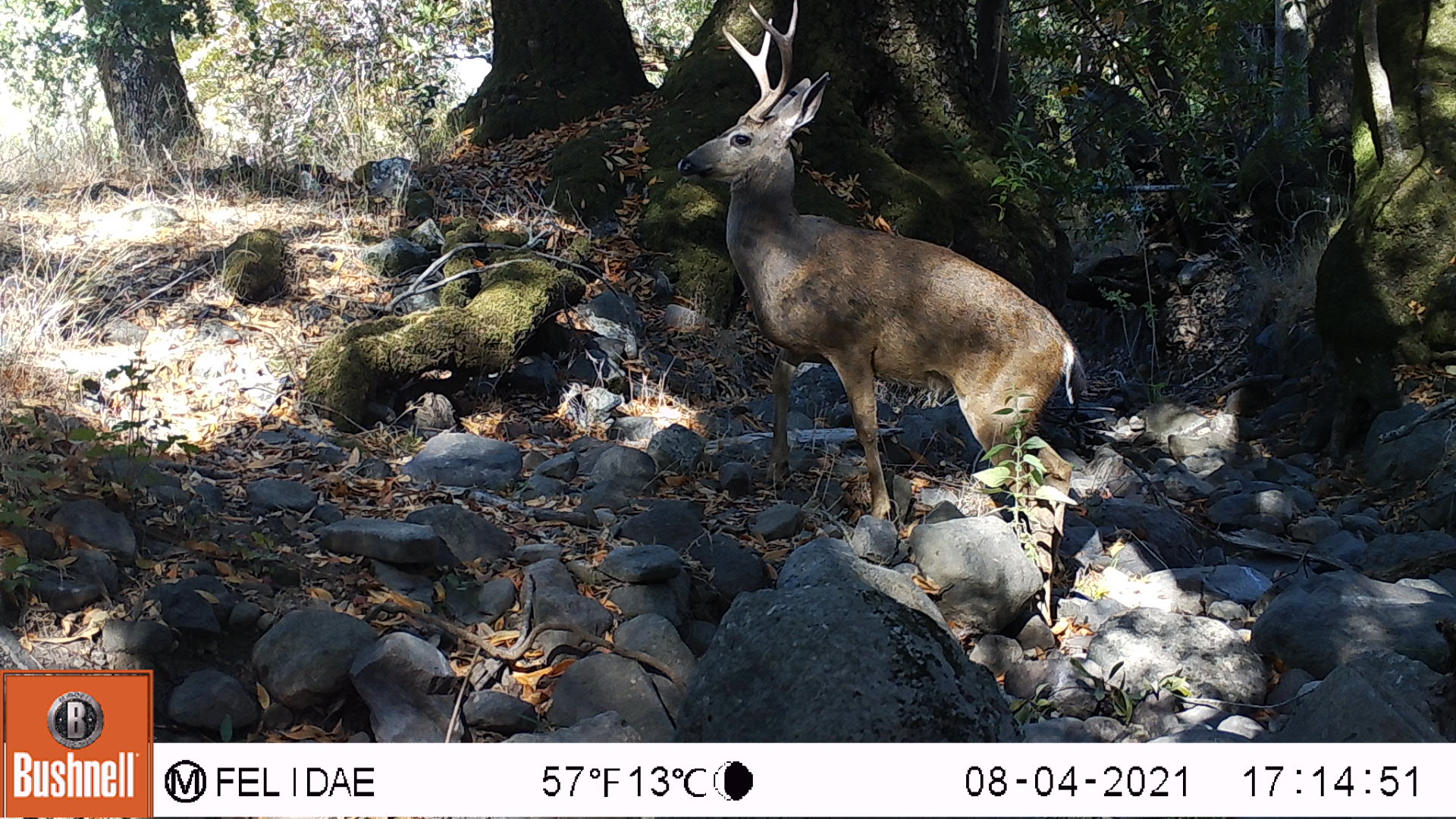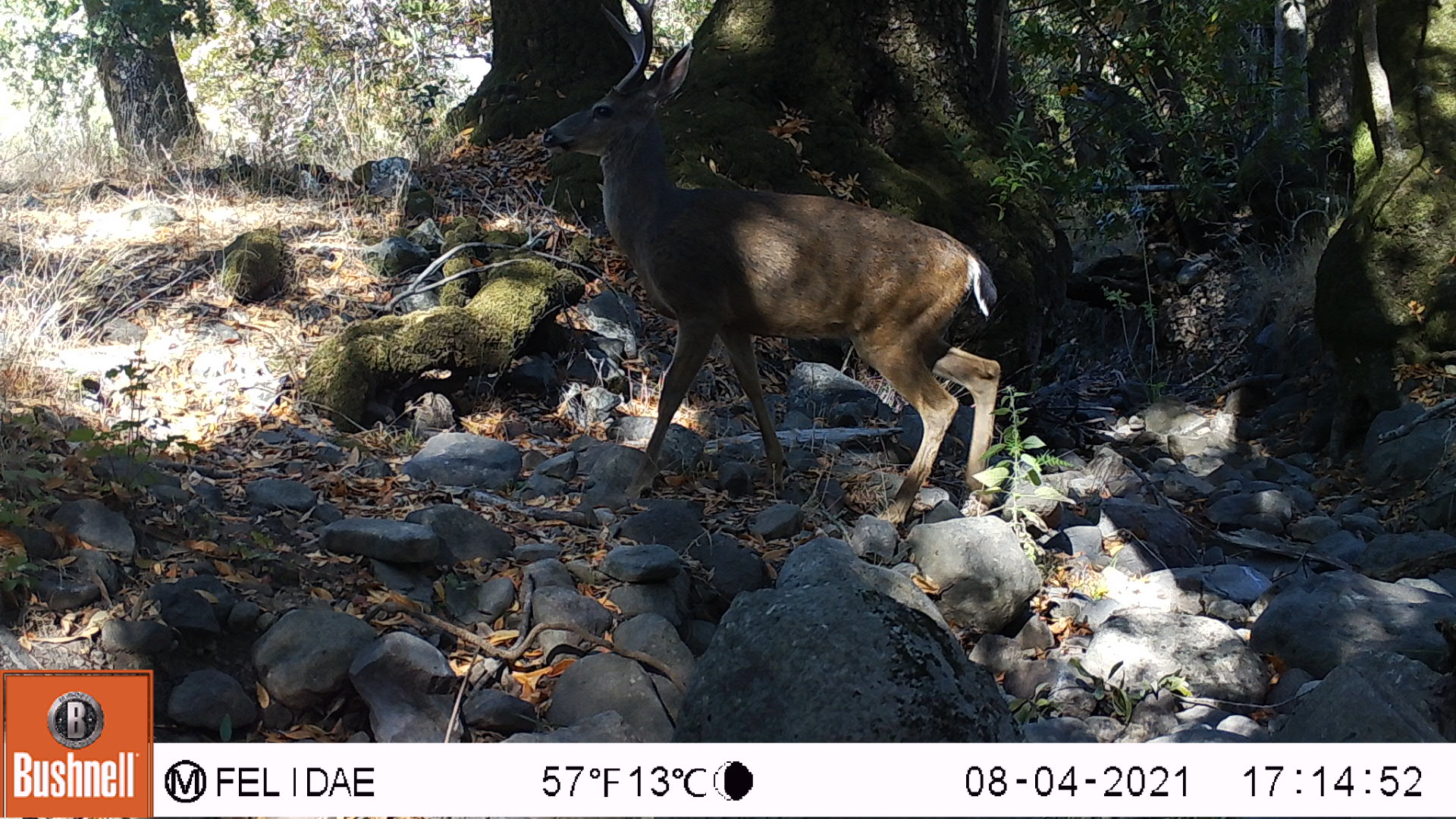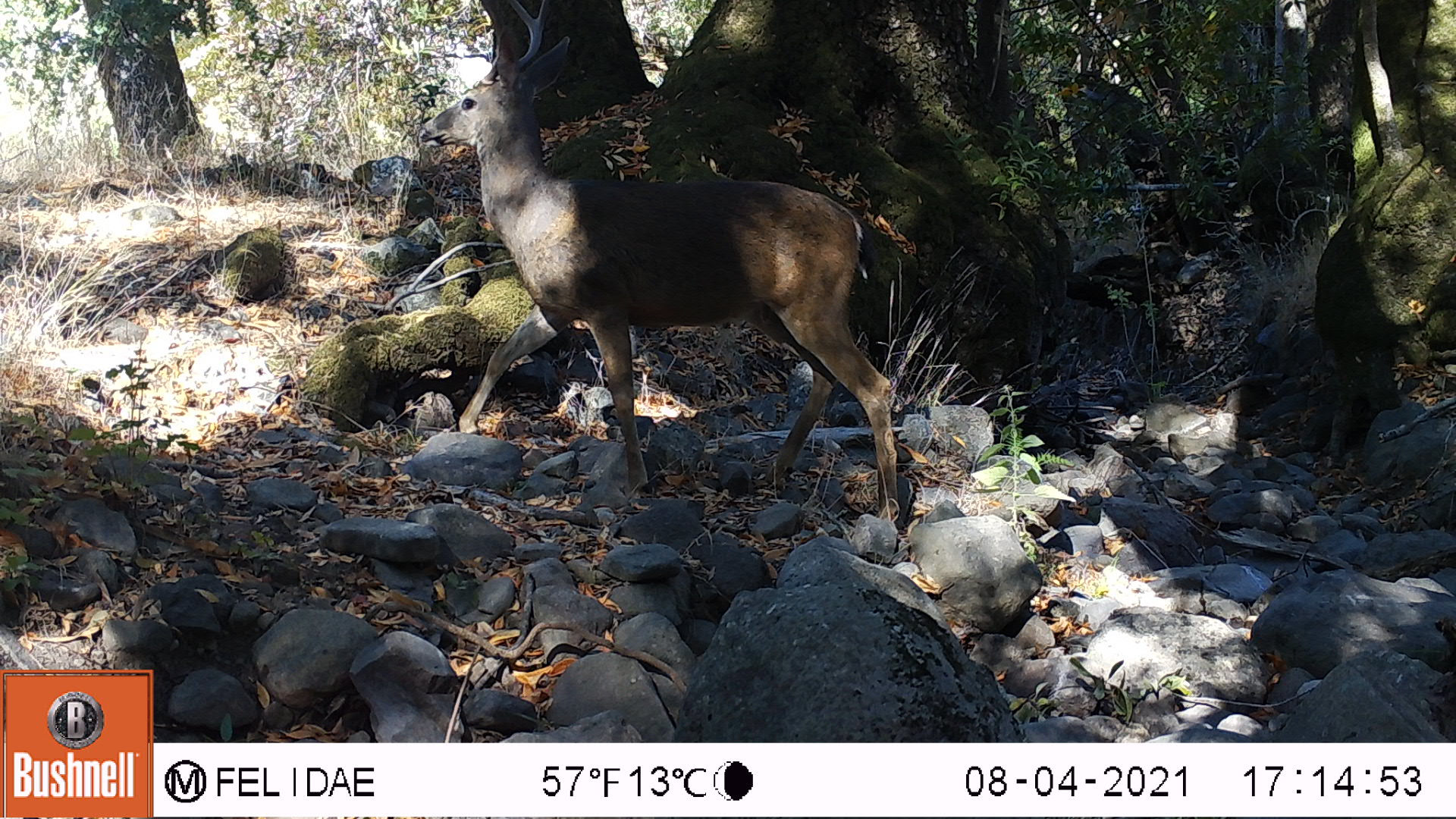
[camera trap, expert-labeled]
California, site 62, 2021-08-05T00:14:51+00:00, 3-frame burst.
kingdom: Animalia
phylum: Chordata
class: Mammalia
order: Artiodactyla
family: Cervidae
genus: Odocoileus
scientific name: Odocoileus hemionus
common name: mule deer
Mule deer (Odocoileus hemionus).